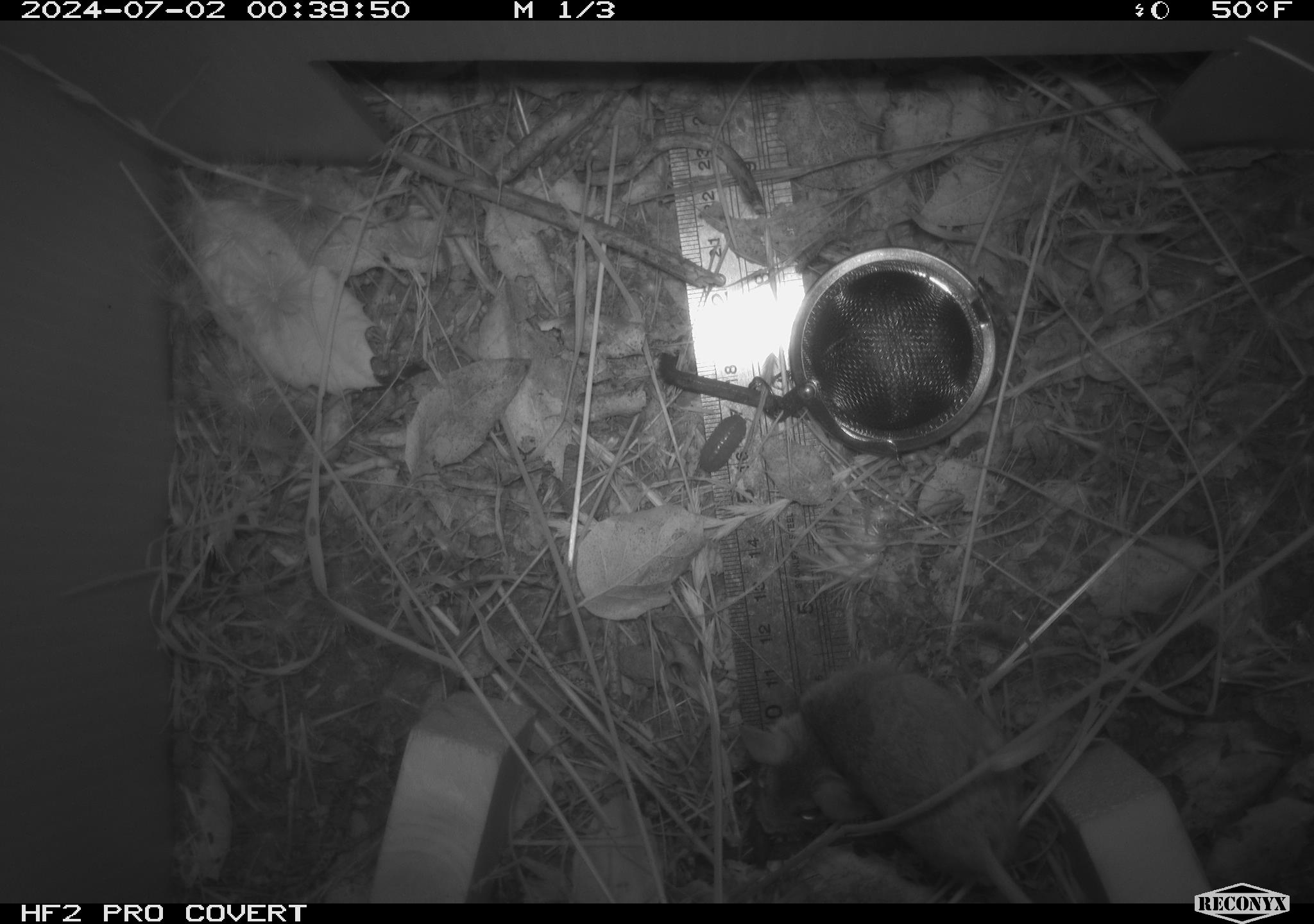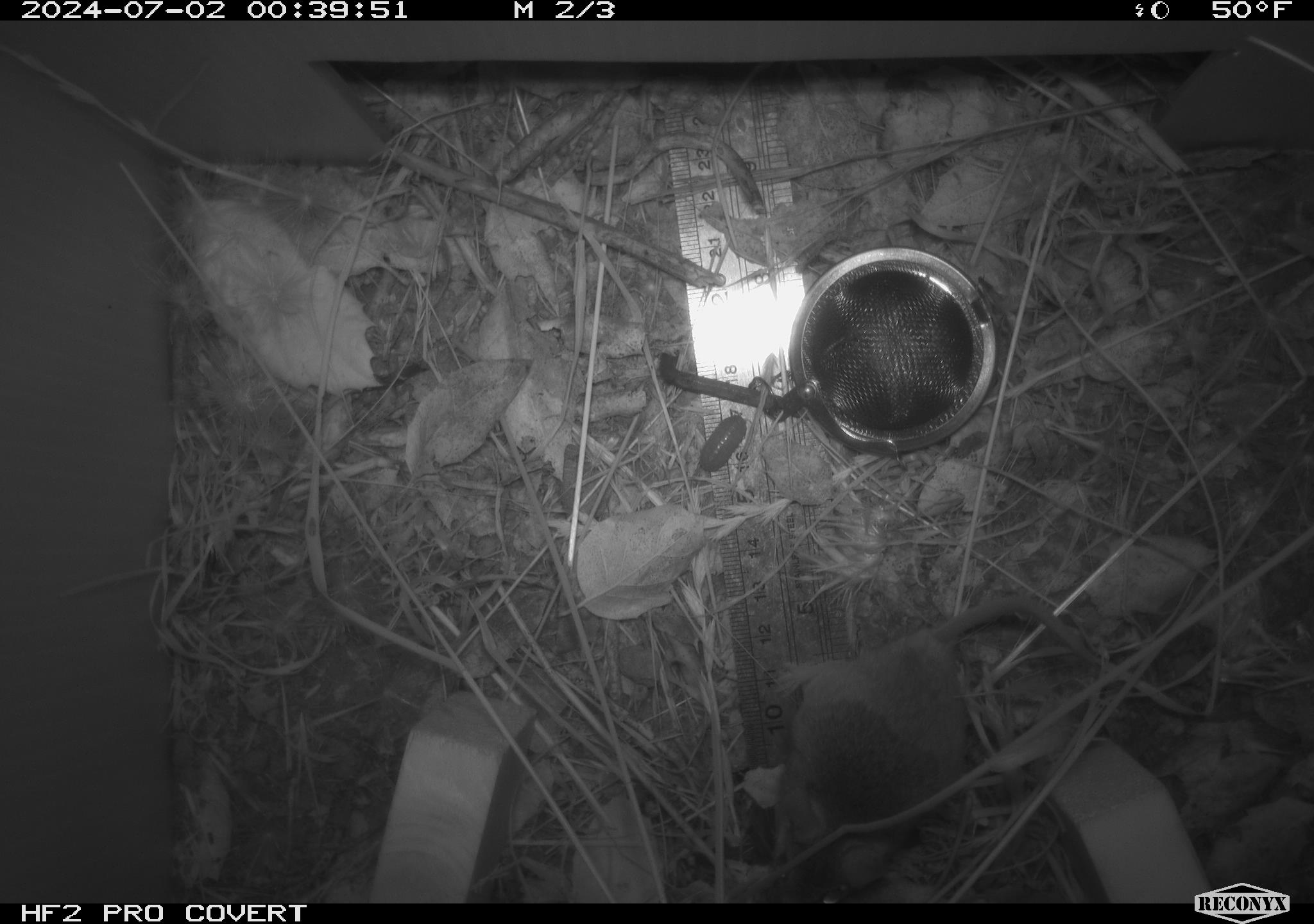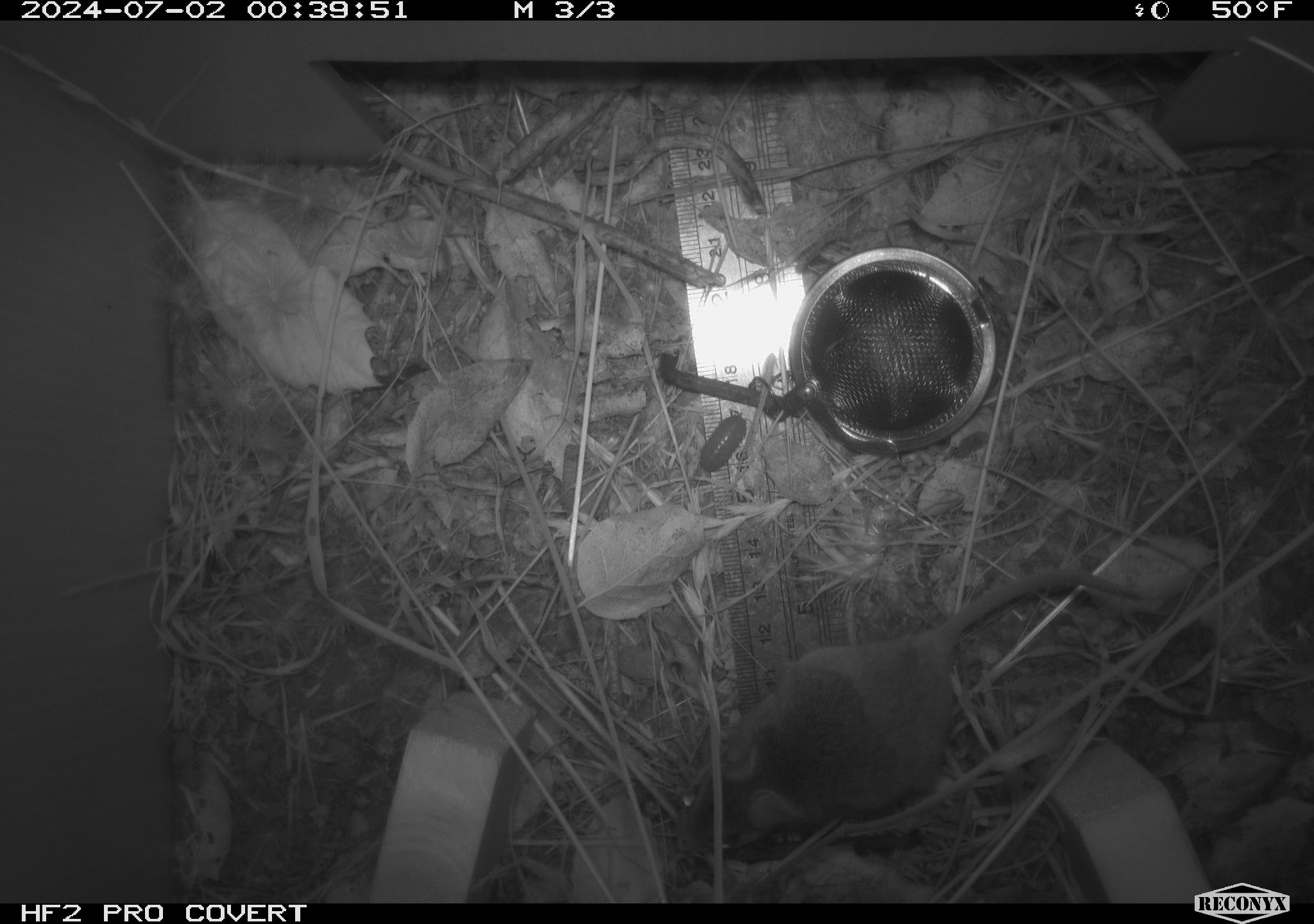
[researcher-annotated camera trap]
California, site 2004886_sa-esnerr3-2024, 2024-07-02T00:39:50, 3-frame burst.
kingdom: Animalia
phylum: Chordata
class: Mammalia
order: Rodentia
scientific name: Rodentia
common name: rodent